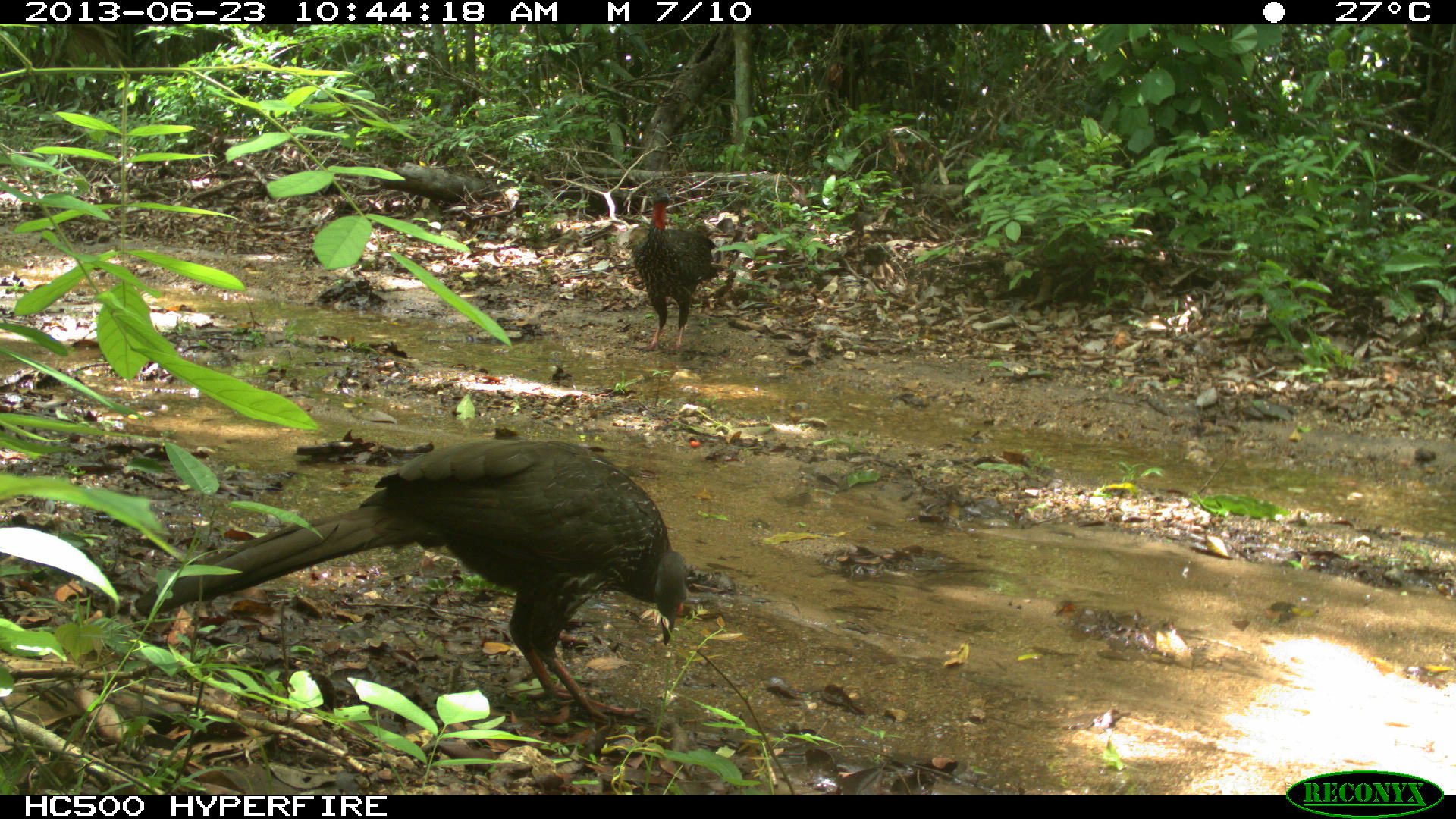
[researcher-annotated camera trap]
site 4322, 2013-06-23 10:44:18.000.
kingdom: Animalia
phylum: Chordata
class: Aves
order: Galliformes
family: Cracidae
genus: Penelope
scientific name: Penelope purpurascens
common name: crested guan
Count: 1.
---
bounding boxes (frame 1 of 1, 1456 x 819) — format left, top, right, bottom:
penelope purpurascens: 134, 437, 692, 726; 628, 184, 720, 354